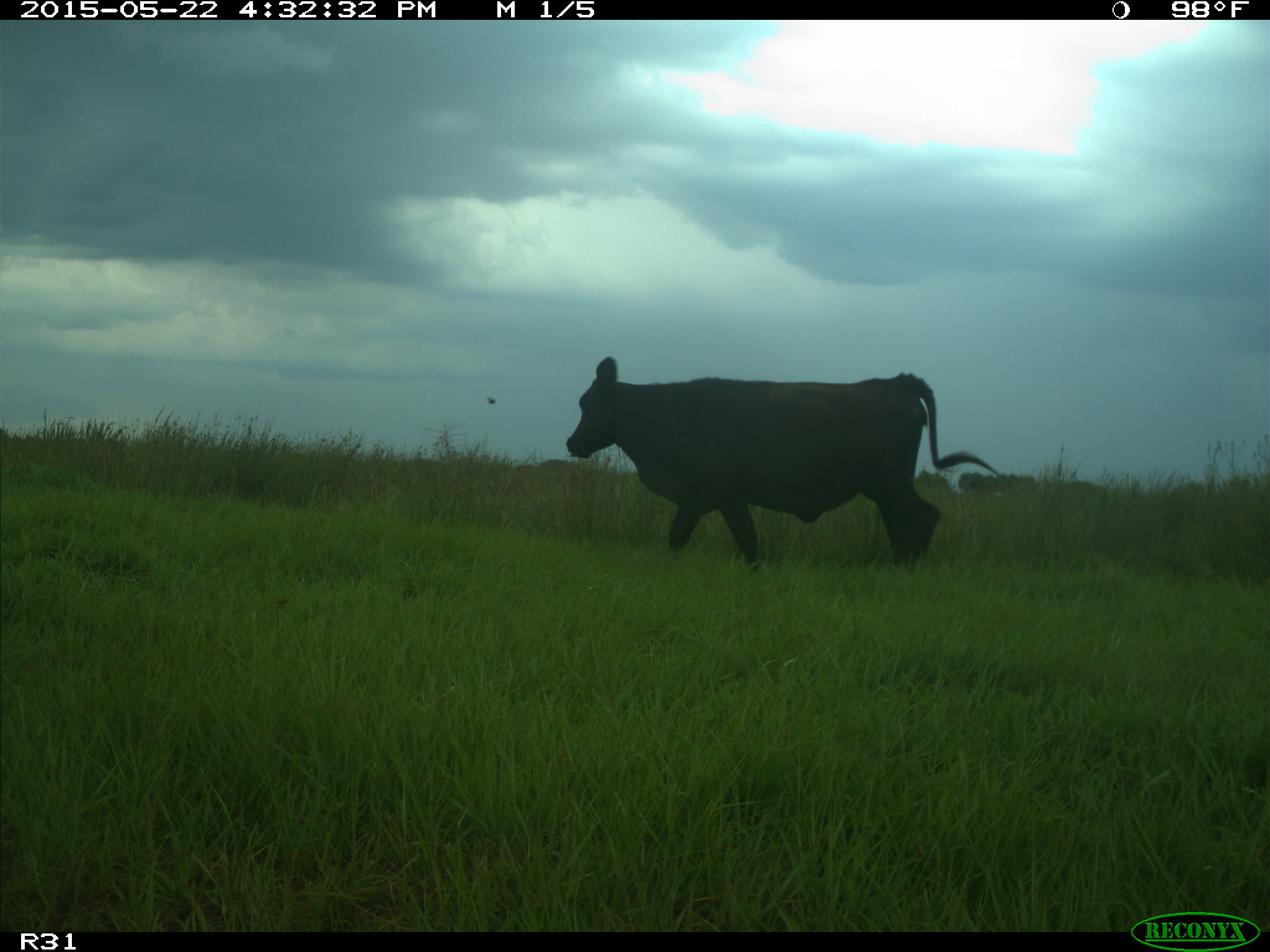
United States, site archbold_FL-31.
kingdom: Animalia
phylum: Chordata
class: Mammalia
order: Artiodactyla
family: Bovidae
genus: Bos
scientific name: Bos taurus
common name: domestic cow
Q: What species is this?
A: Bos taurus (domestic cow).